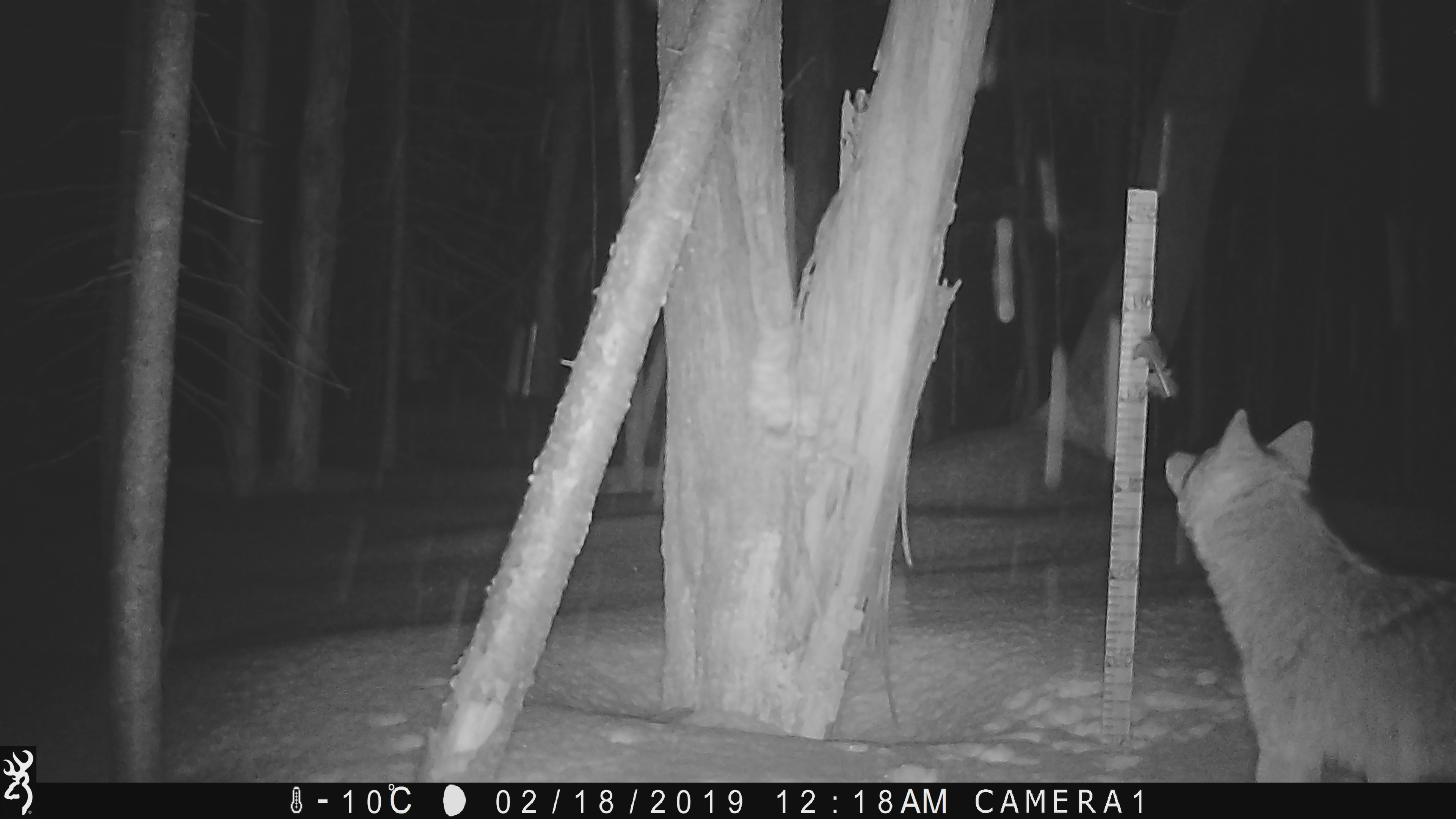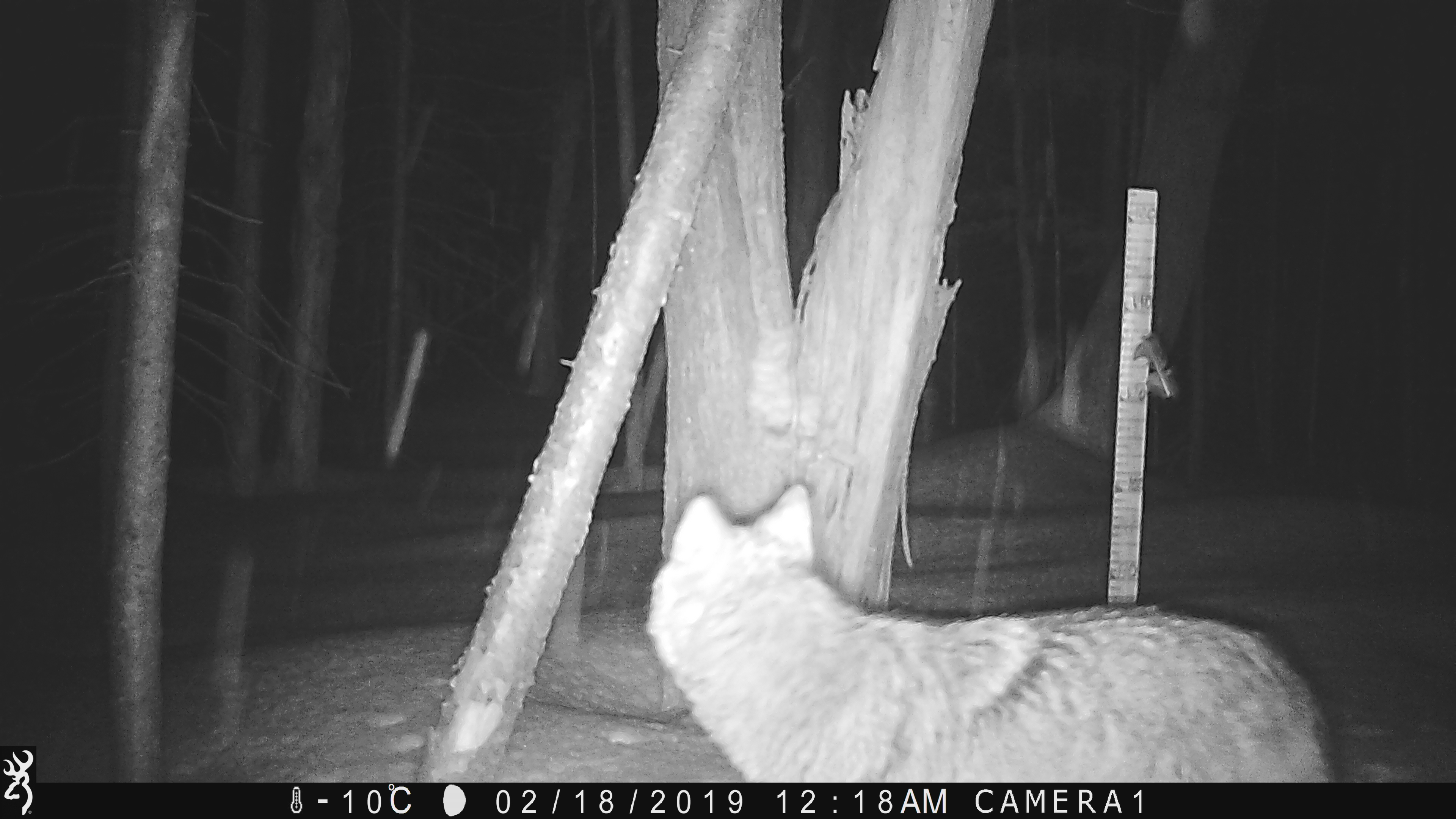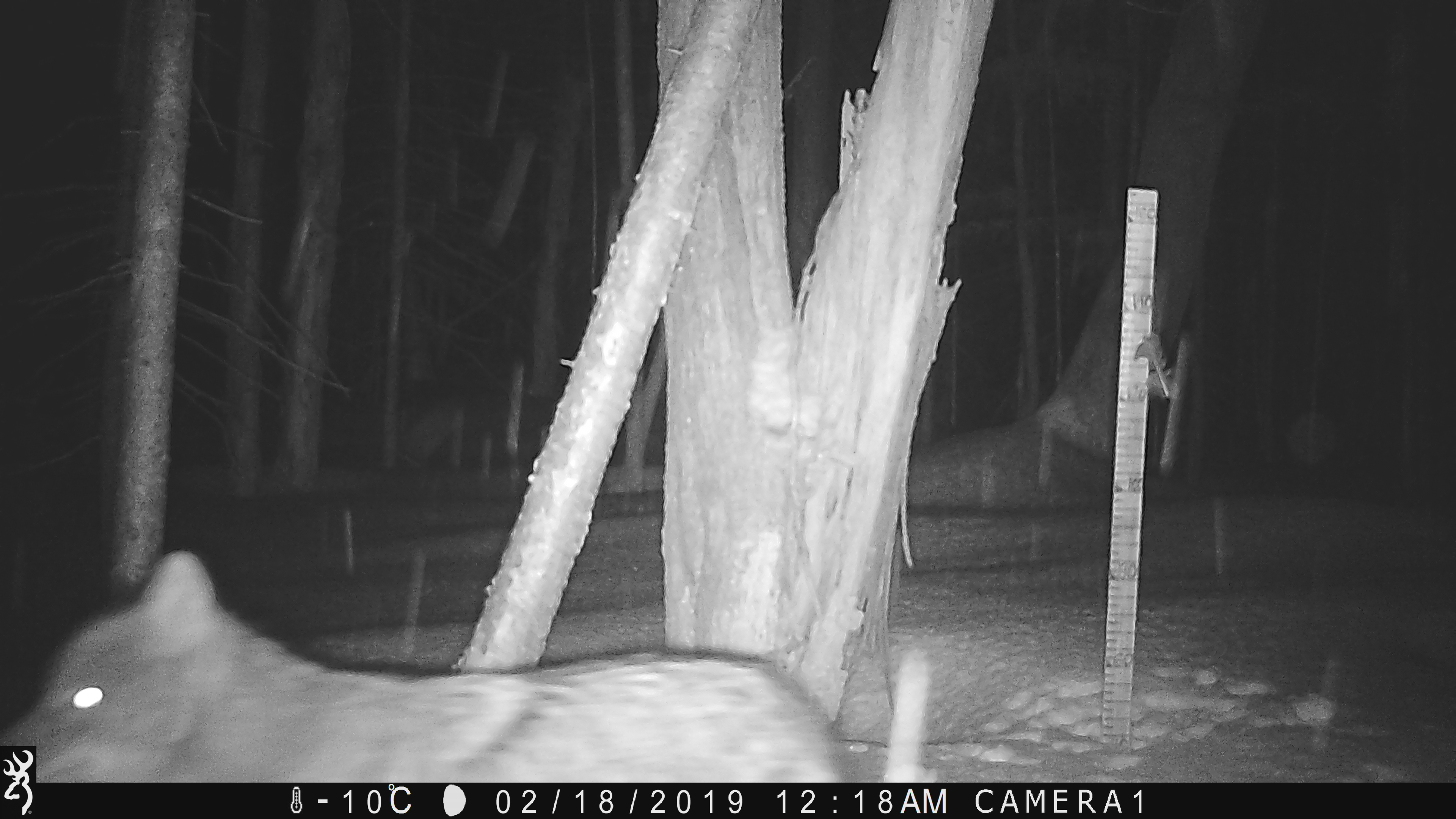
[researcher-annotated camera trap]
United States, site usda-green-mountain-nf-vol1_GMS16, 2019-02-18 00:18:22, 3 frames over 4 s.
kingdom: Animalia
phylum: Chordata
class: Mammalia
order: Carnivora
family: Canidae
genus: Canis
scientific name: Canis latrans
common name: coyote